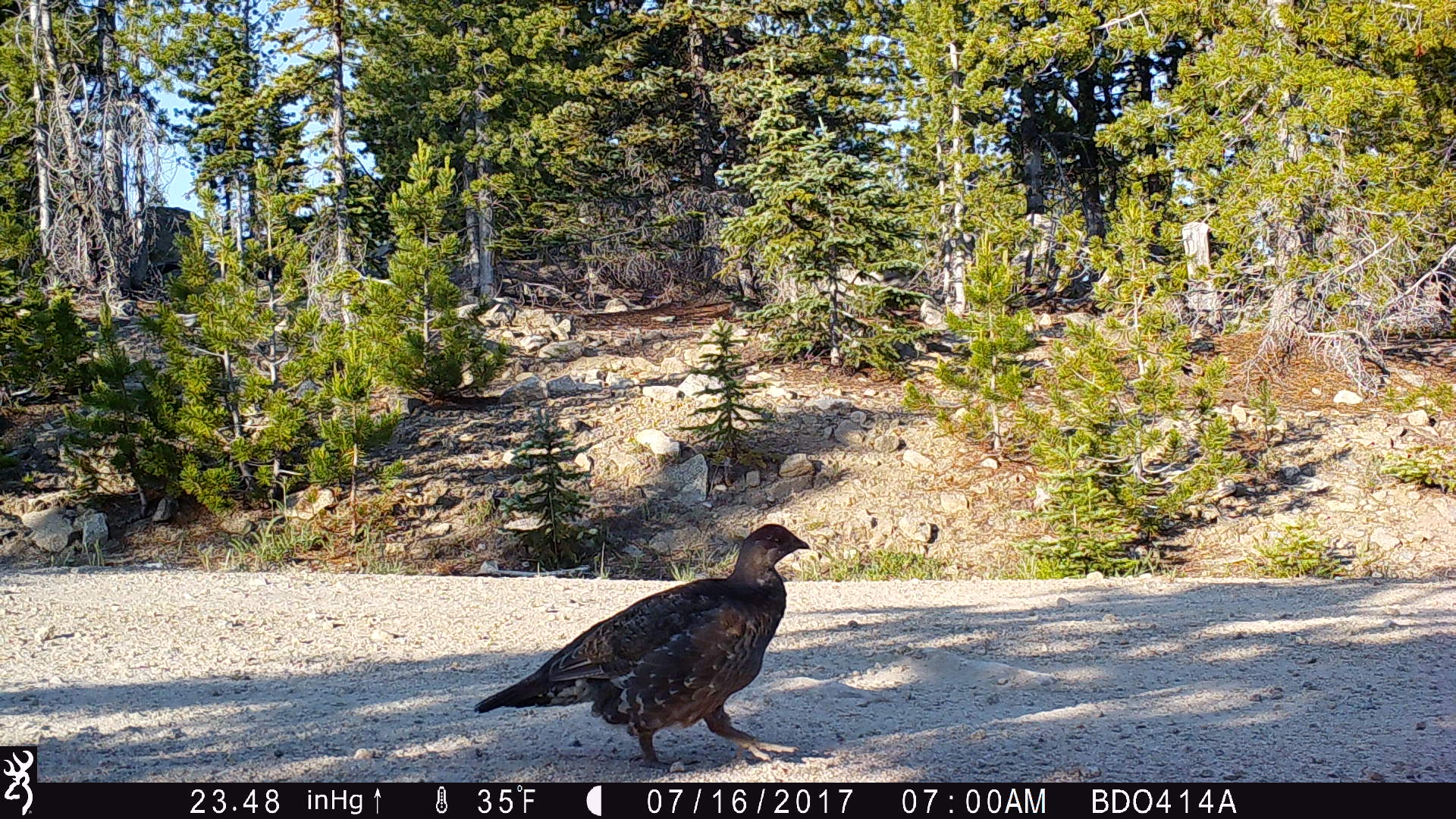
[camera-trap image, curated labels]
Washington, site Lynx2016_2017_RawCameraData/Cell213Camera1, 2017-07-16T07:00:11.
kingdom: Animalia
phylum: Chordata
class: Aves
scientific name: Aves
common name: birds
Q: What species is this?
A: Aves (birds).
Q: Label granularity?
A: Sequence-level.